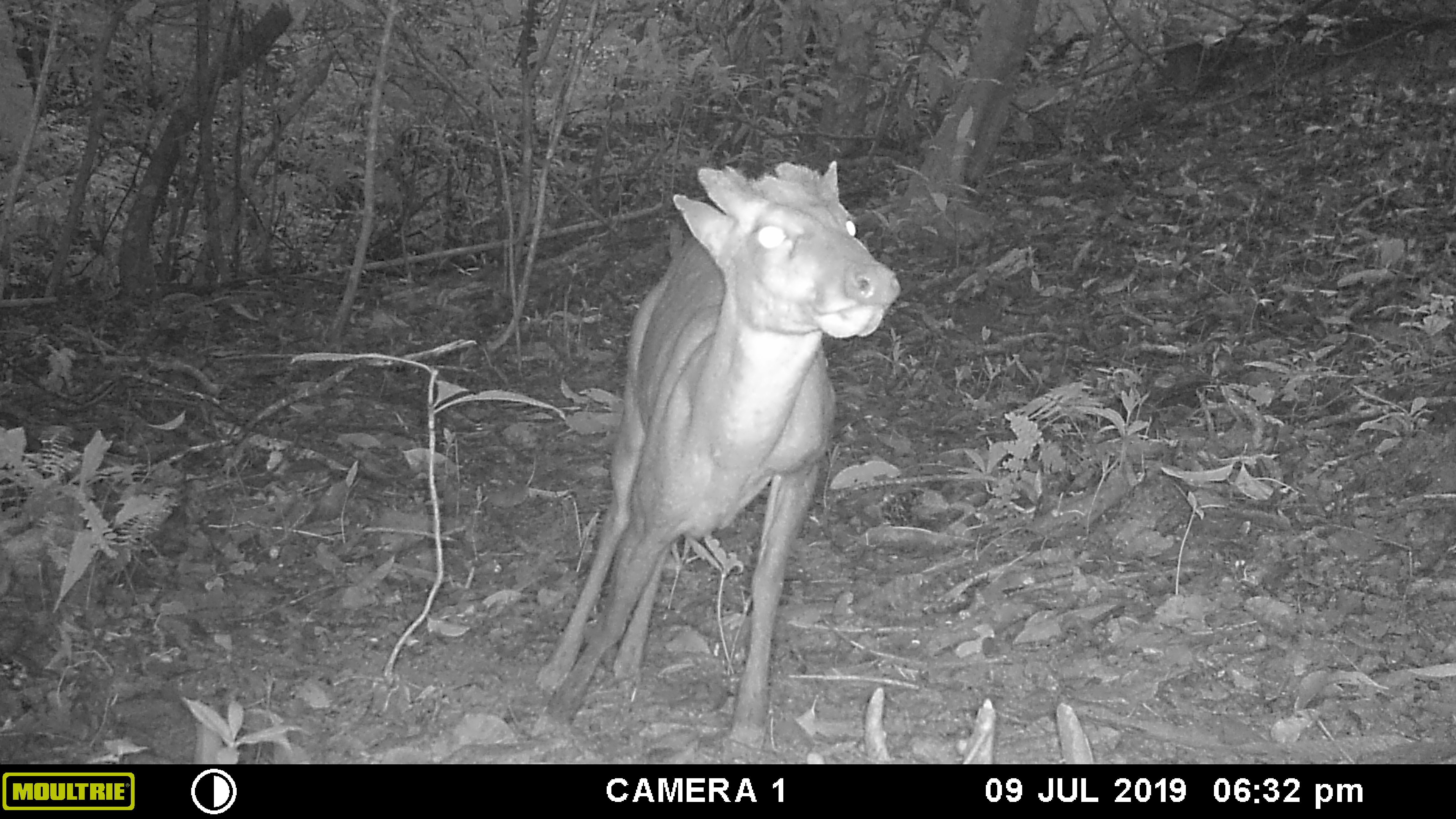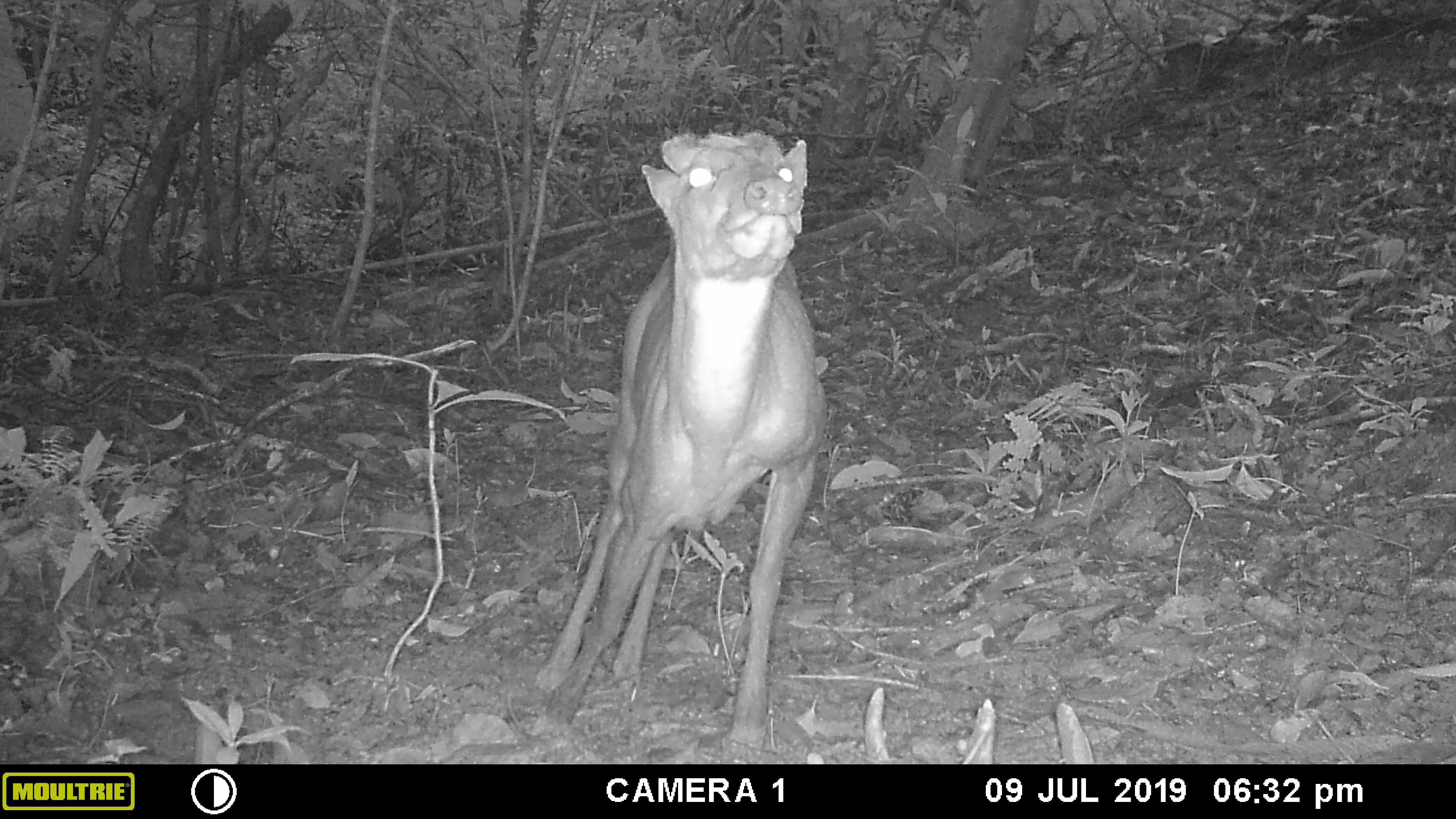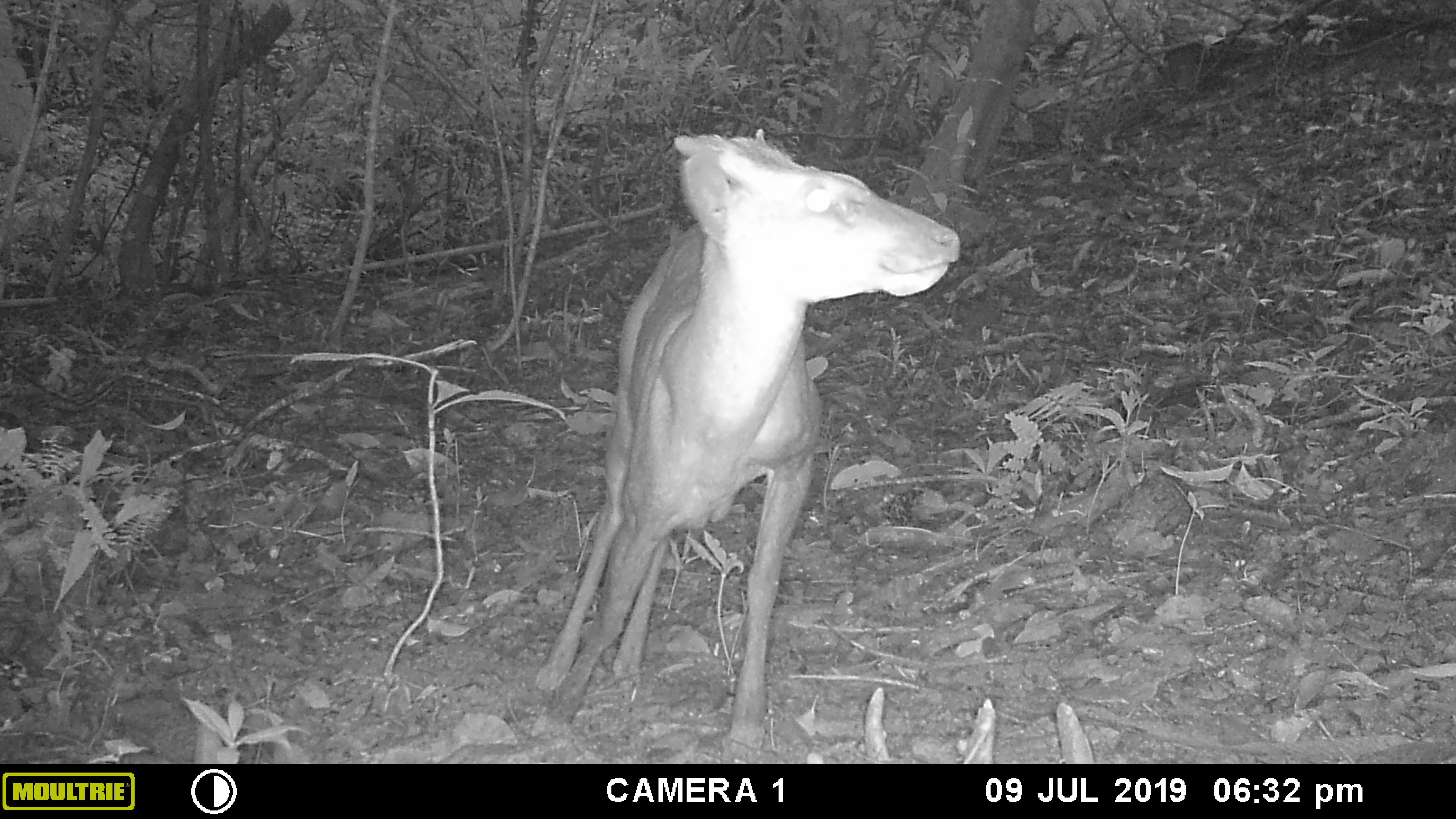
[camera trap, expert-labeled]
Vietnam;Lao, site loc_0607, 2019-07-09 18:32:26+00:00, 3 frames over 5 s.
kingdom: Animalia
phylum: Chordata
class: Mammalia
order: Artiodactyla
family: Cervidae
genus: Muntiacus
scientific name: Muntiacus rooseveltorum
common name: roosevelt's muntjac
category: roosevelts muntjac group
Roosevelts muntjac group (roosevelt's muntjac) (Muntiacus rooseveltorum). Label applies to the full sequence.